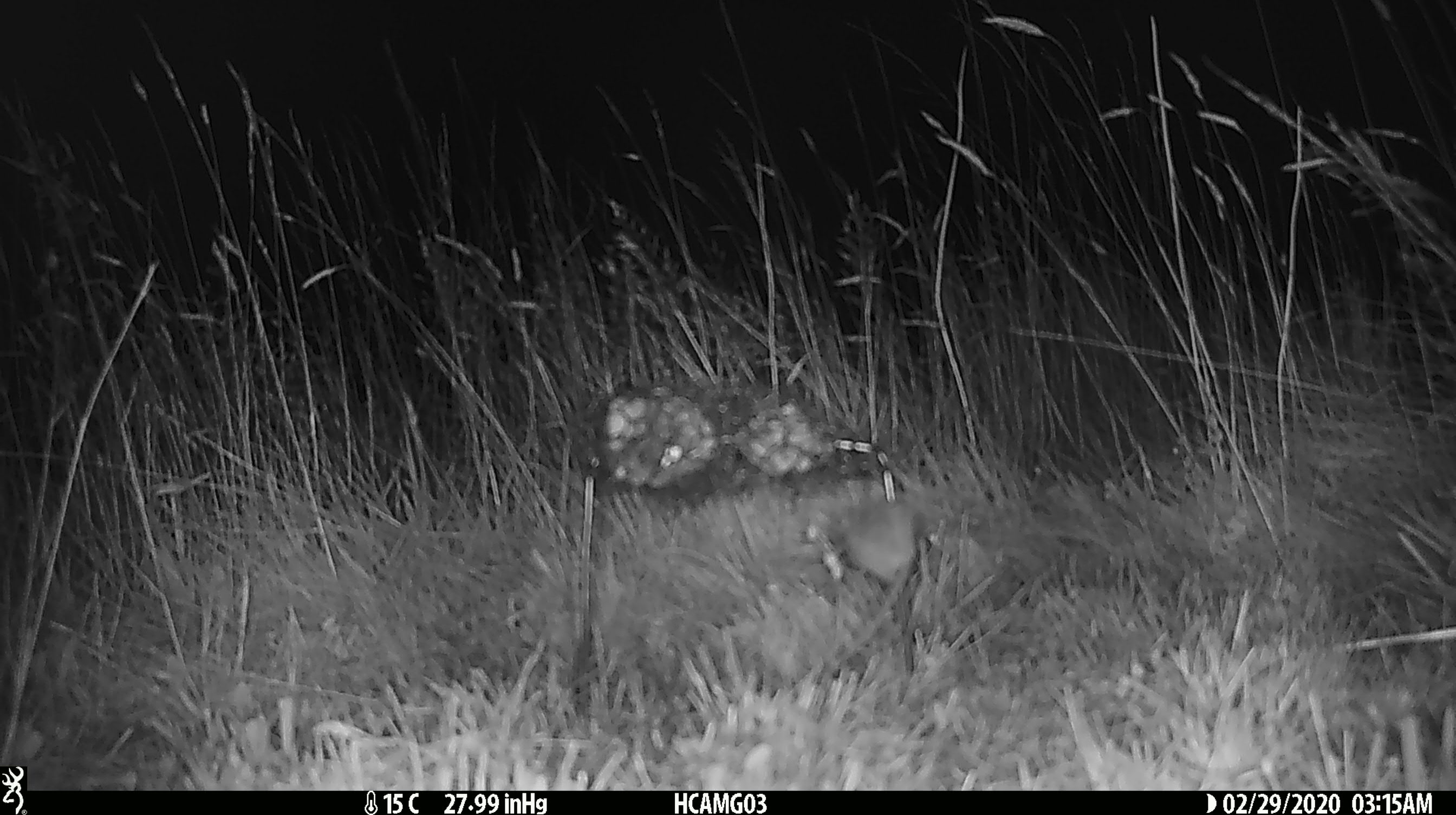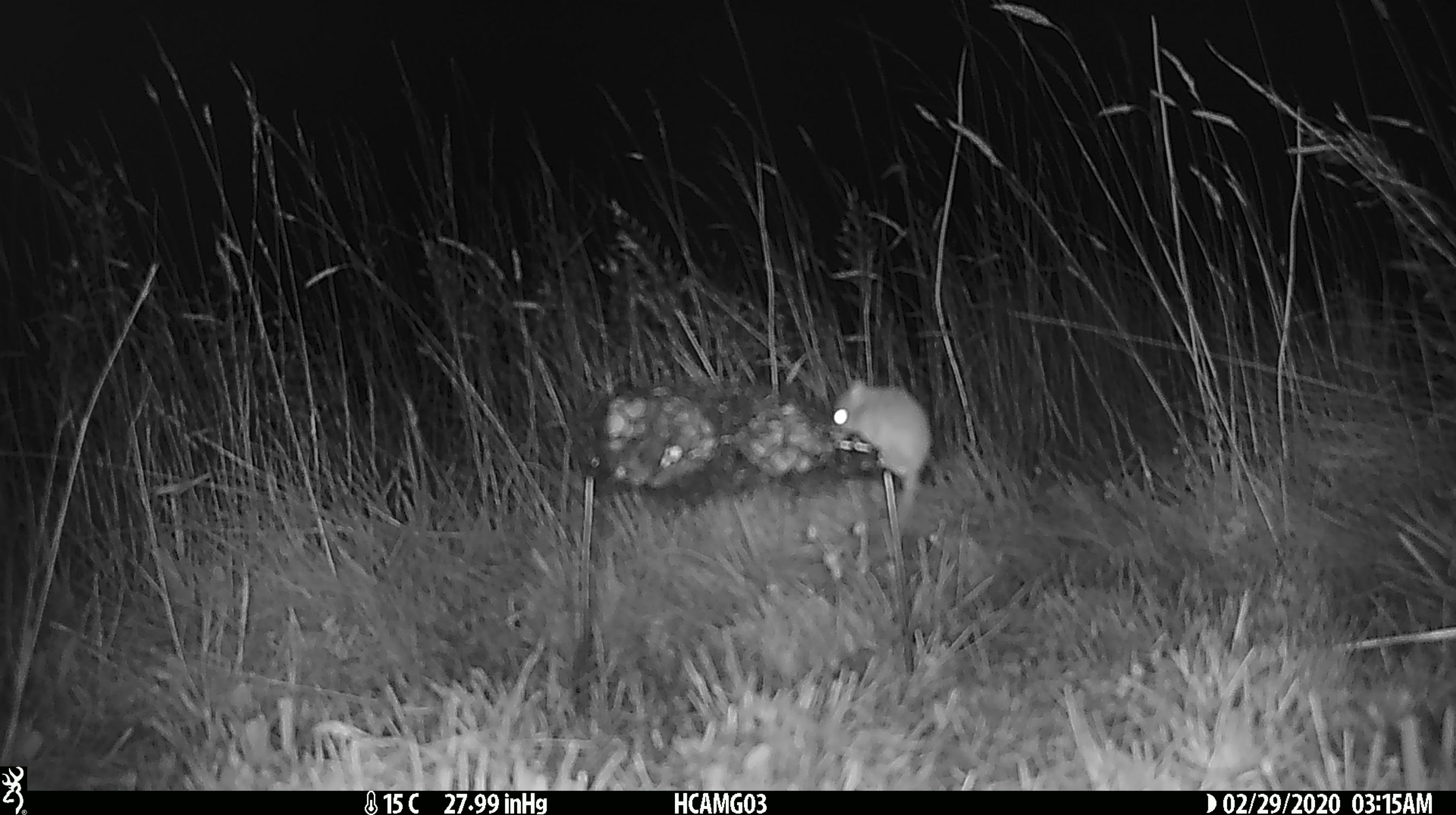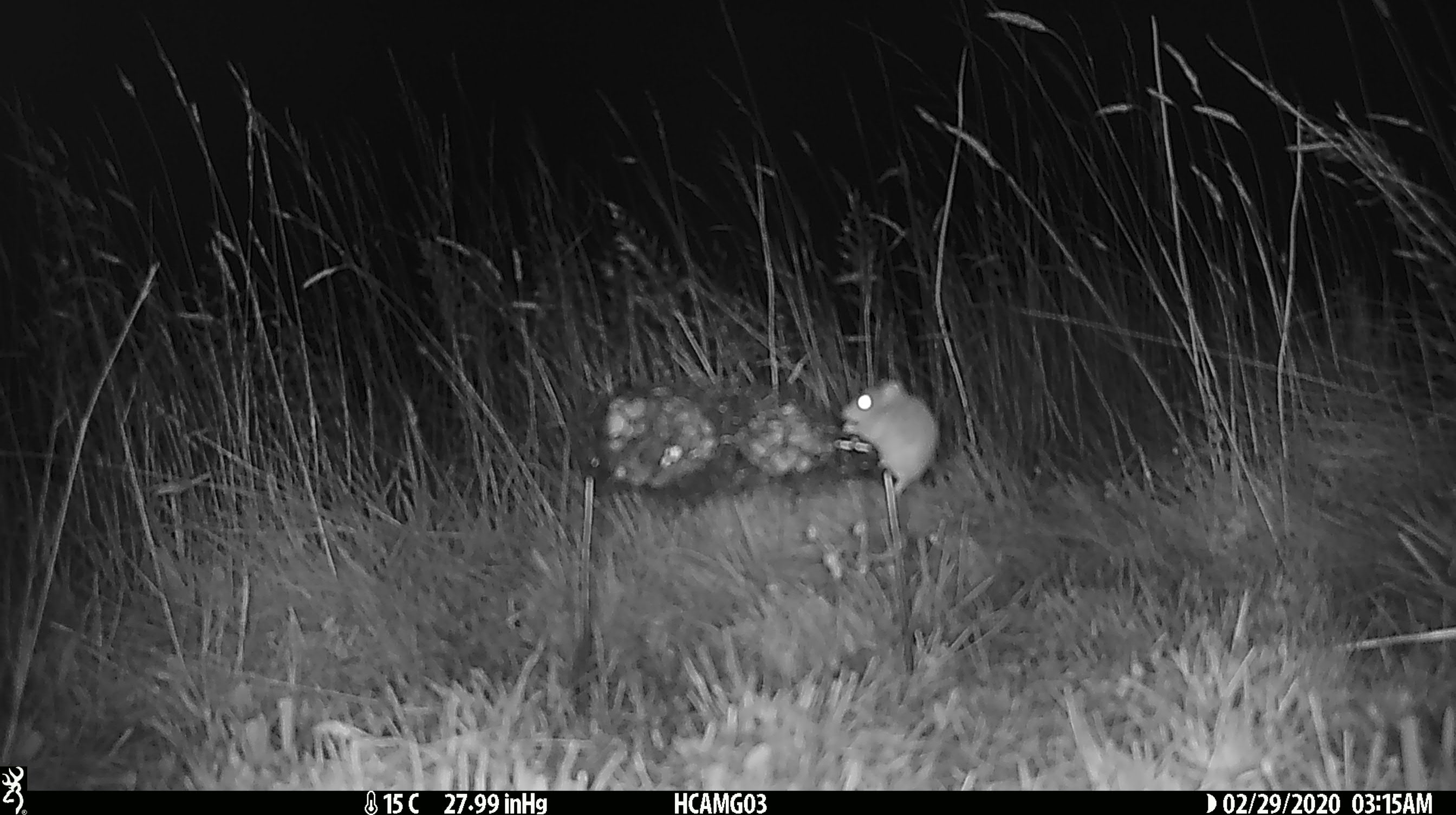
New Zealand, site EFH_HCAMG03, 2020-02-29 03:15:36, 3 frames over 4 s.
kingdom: Animalia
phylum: Chordata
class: Mammalia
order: Rodentia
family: Muridae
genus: Mus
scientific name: Mus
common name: mouse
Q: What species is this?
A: Mouse (Mus).